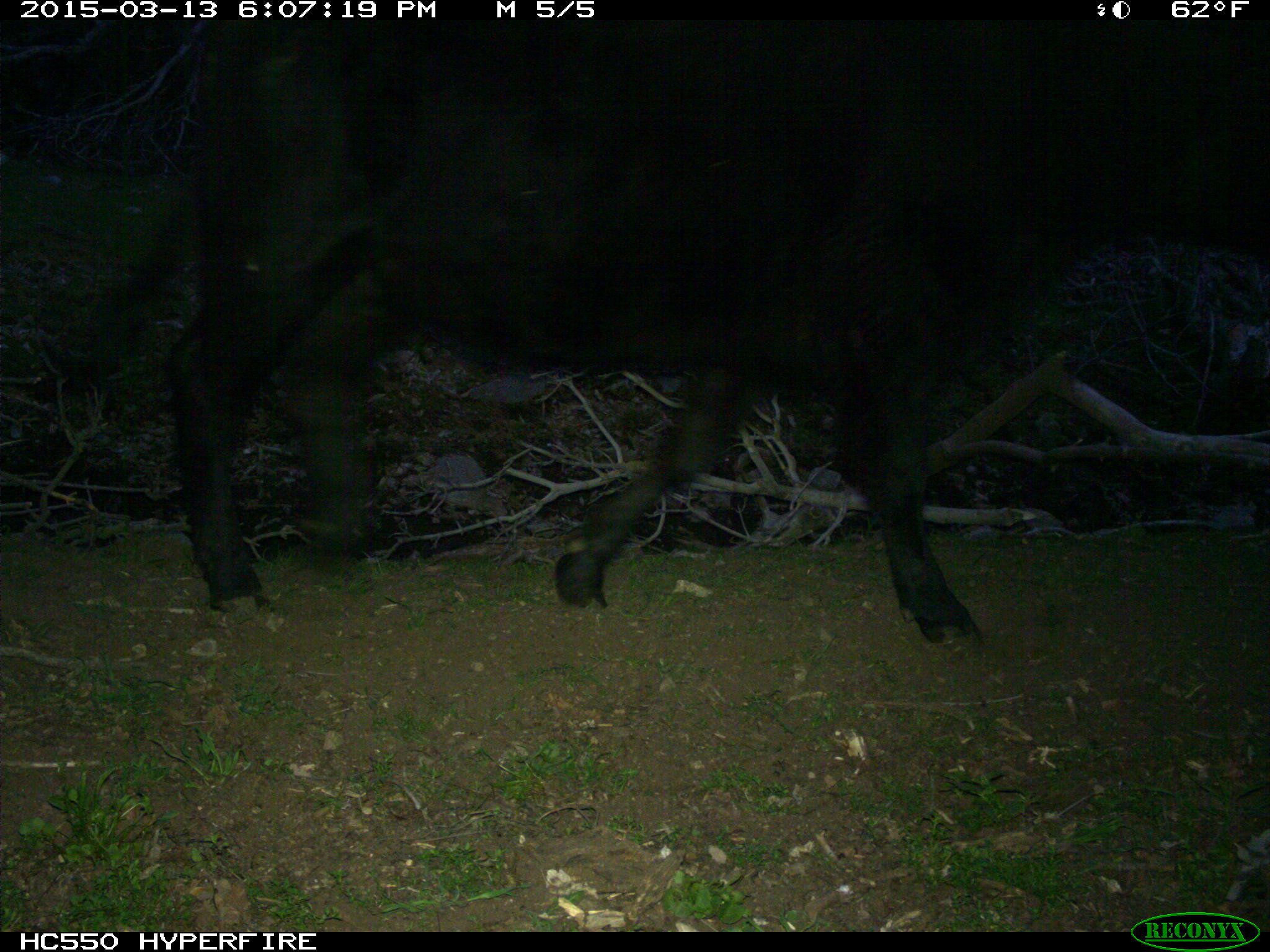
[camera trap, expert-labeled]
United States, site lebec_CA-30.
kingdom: Animalia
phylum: Chordata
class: Mammalia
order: Artiodactyla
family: Bovidae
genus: Bos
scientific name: Bos taurus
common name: domestic cow